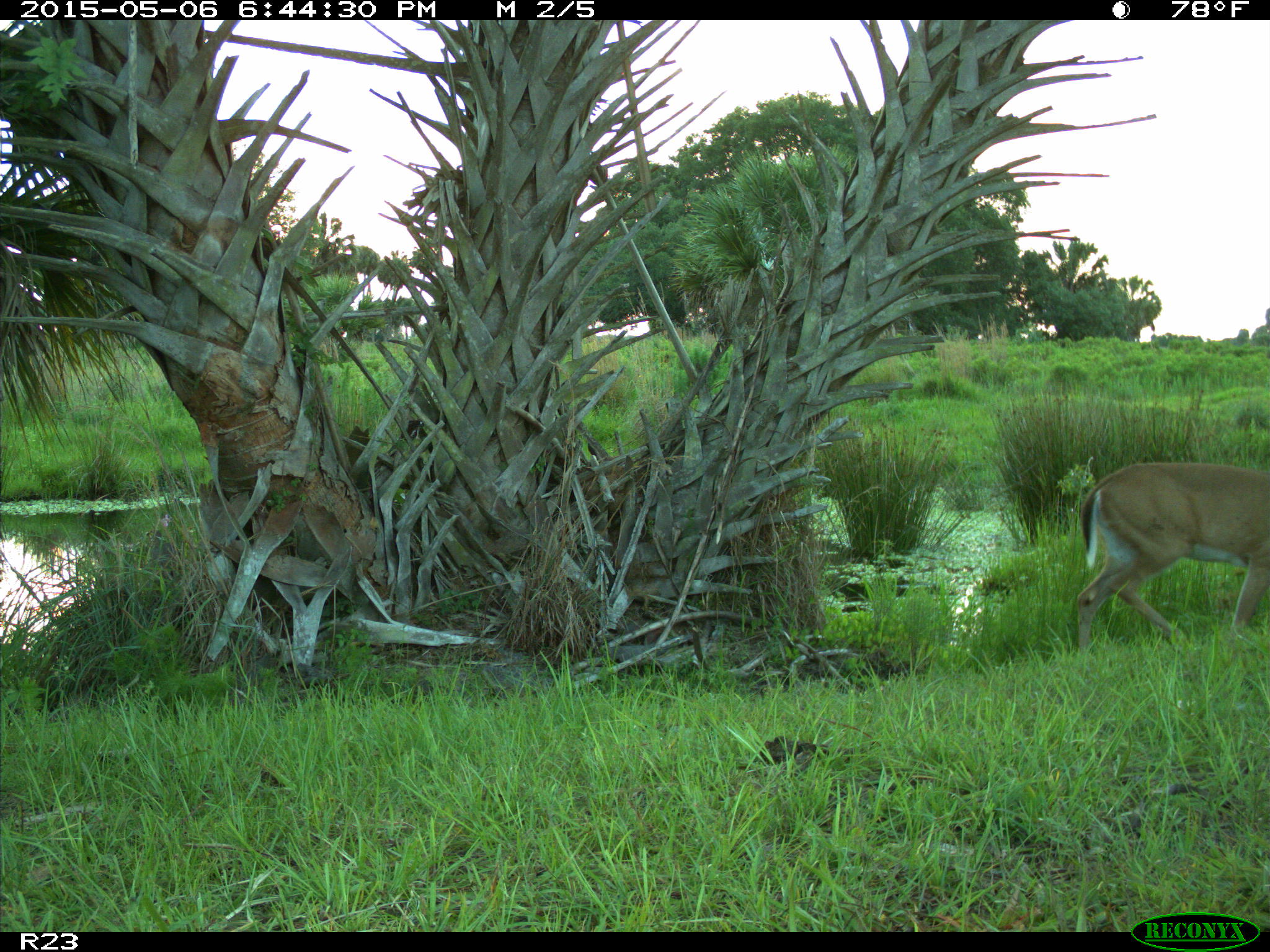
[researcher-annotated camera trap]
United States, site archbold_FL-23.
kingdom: Animalia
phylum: Chordata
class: Mammalia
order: Artiodactyla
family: Bovidae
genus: Bos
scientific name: Bos taurus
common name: domestic cow